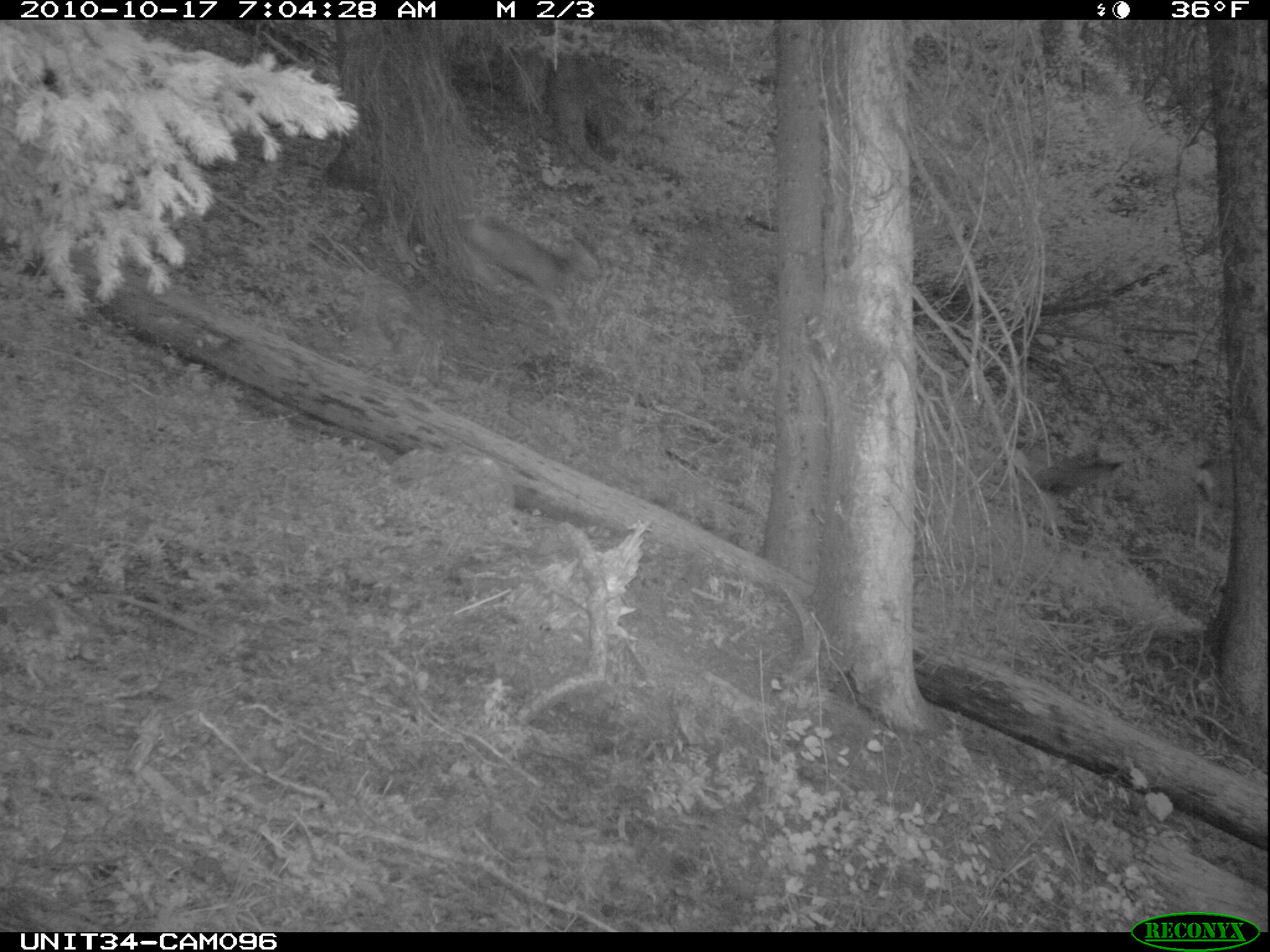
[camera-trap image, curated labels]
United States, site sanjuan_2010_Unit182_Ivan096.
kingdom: Animalia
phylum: Chordata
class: Mammalia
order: Artiodactyla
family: Cervidae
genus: Odocoileus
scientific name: Odocoileus hemionus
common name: mule deer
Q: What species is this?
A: Odocoileus hemionus (mule deer).